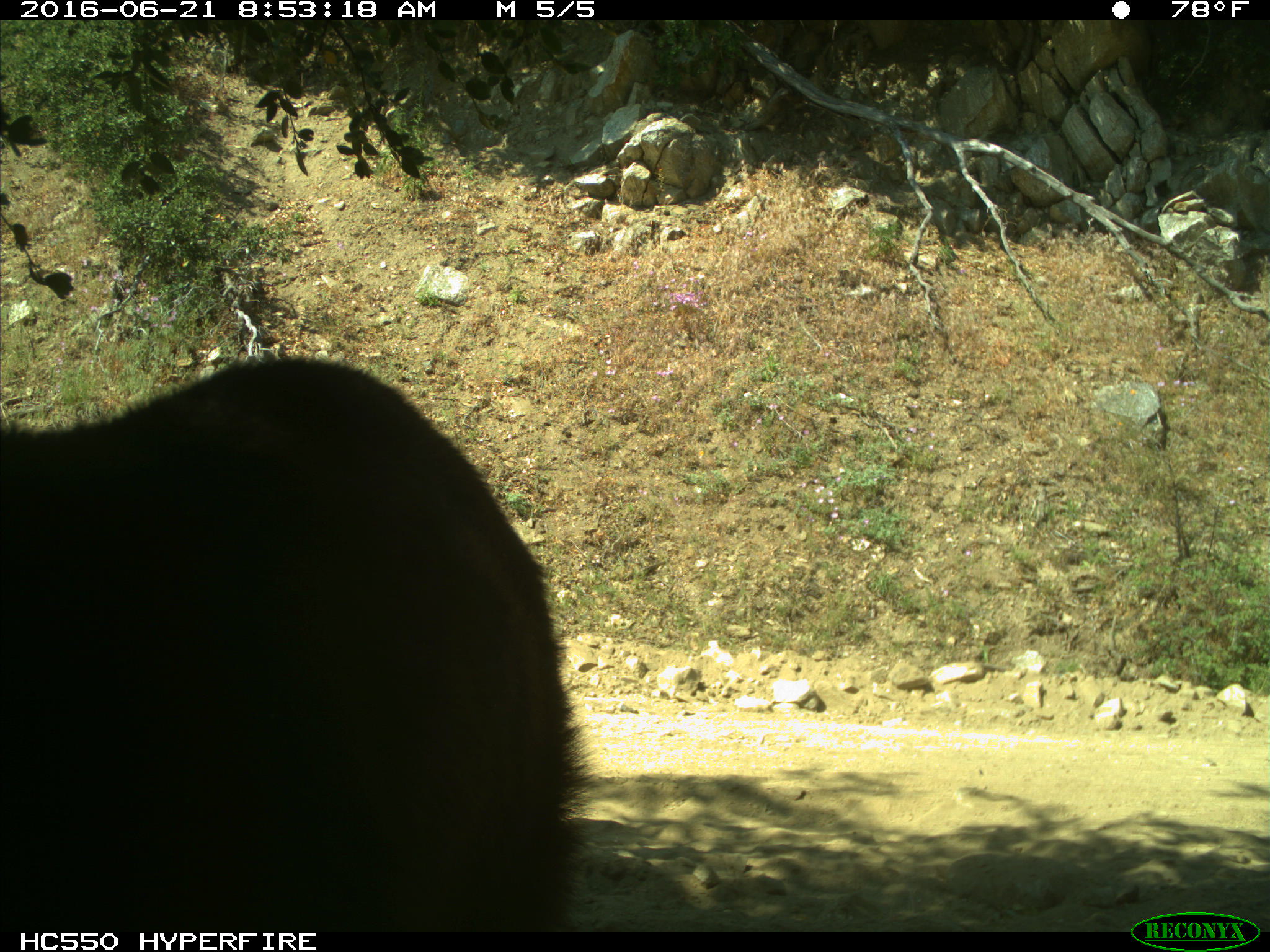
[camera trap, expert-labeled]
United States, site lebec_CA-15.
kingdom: Animalia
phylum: Chordata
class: Mammalia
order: Carnivora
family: Ursidae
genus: Ursus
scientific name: Ursus americanus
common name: american black bear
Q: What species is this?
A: Ursus americanus (american black bear).